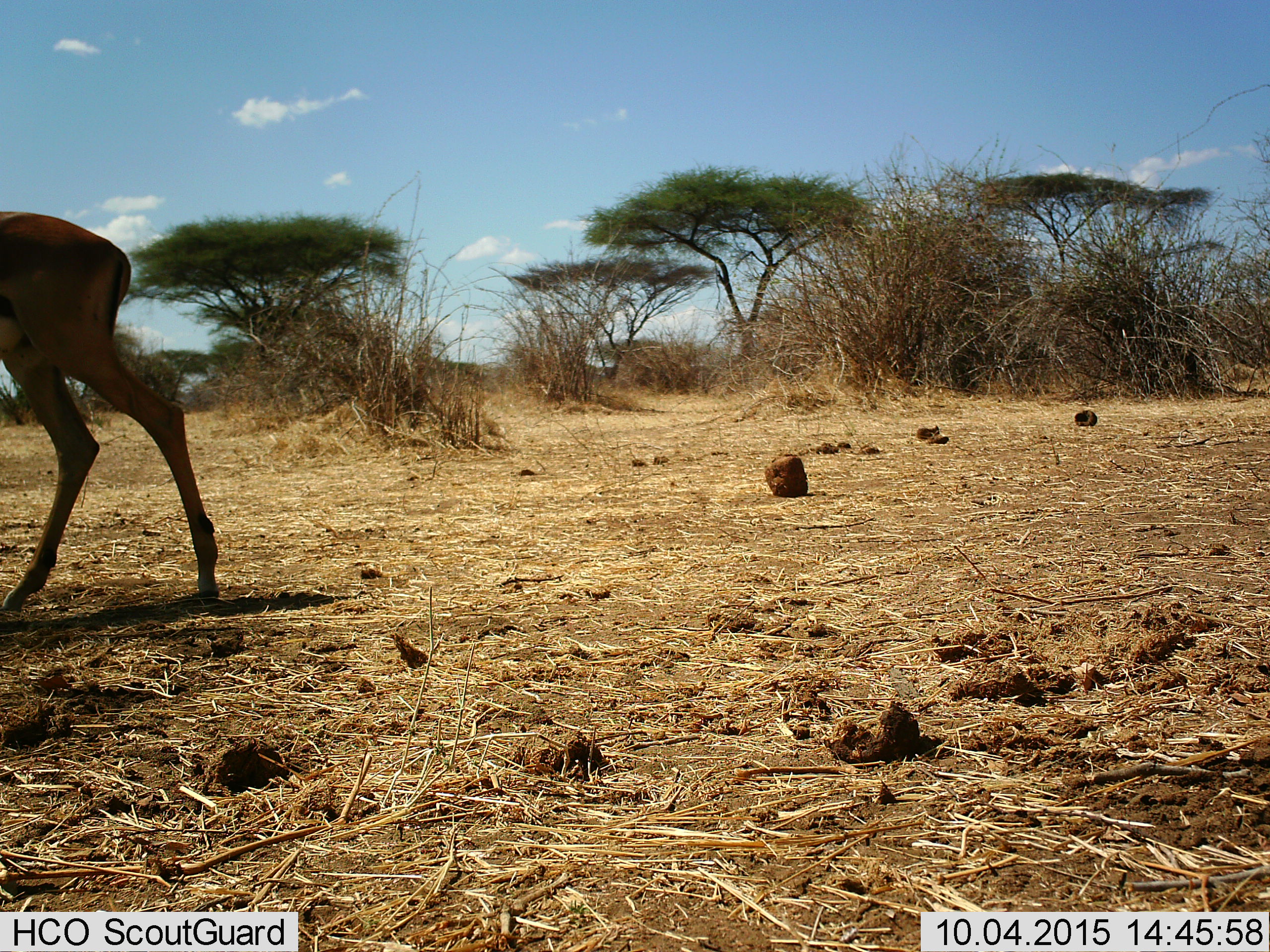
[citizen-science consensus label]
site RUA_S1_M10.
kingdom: Animalia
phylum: Chordata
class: Mammalia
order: Artiodactyla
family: Bovidae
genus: Aepyceros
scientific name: Aepyceros melampus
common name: impala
Impala (Aepyceros melampus), count 1. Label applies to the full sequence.